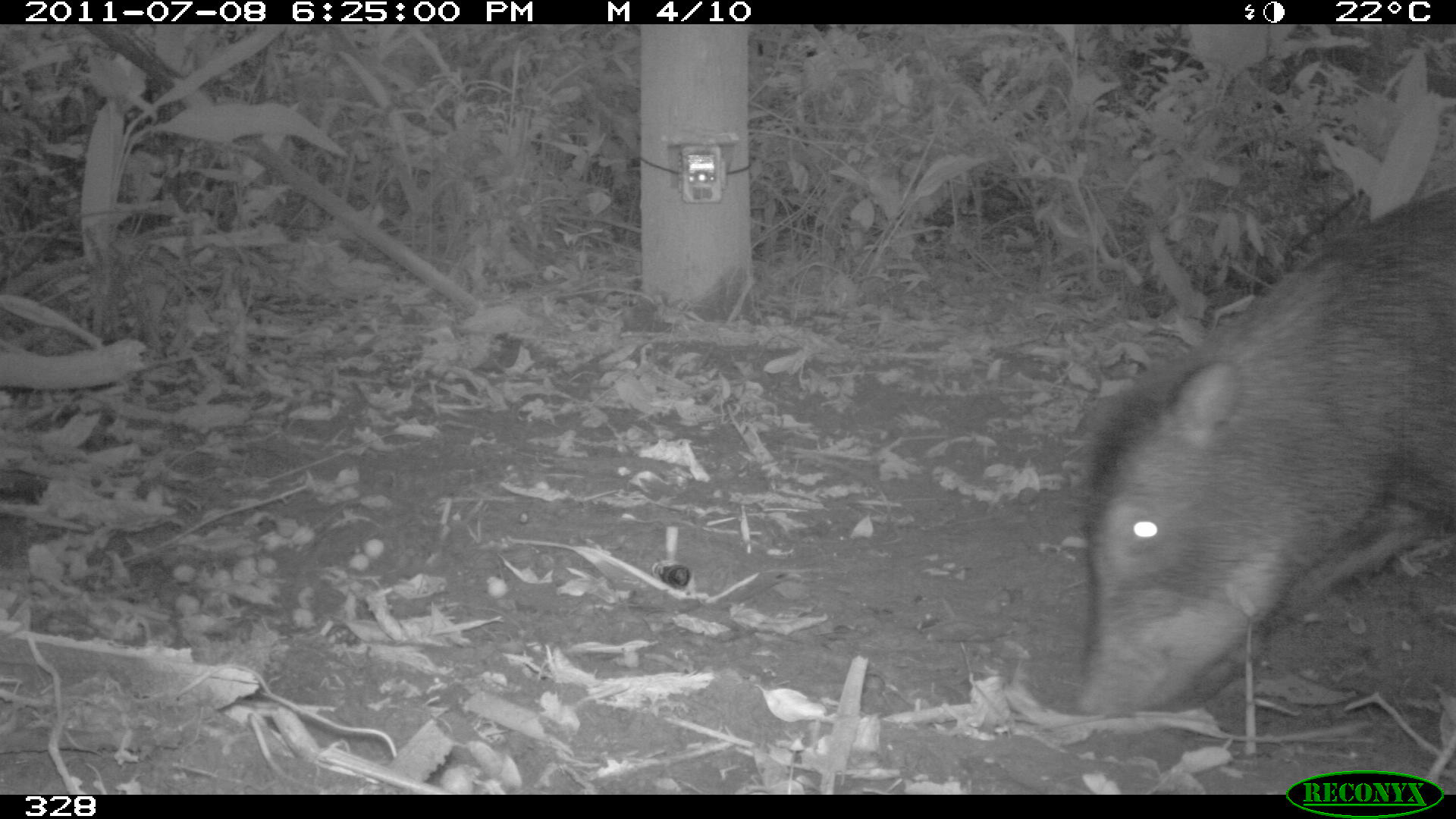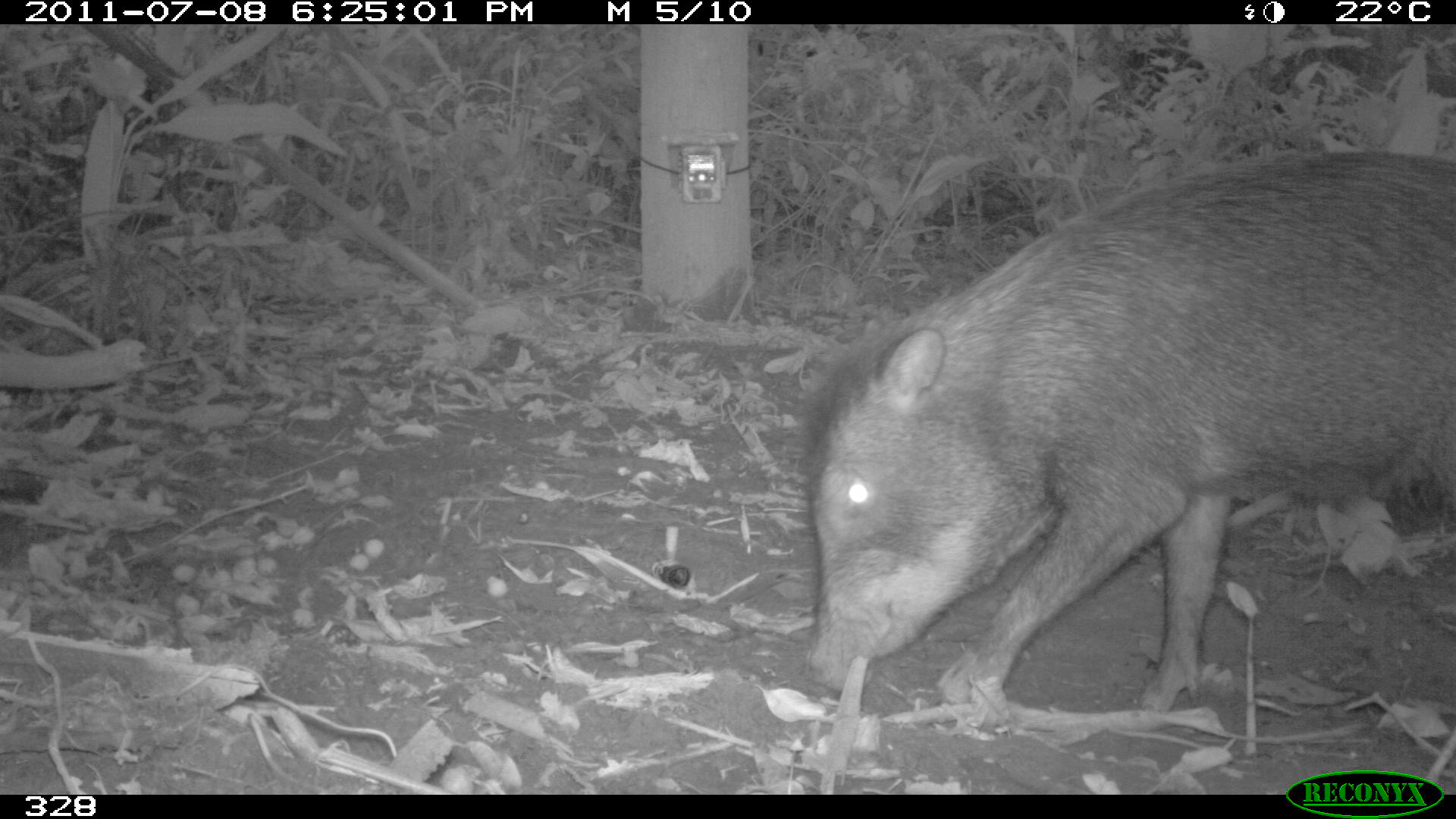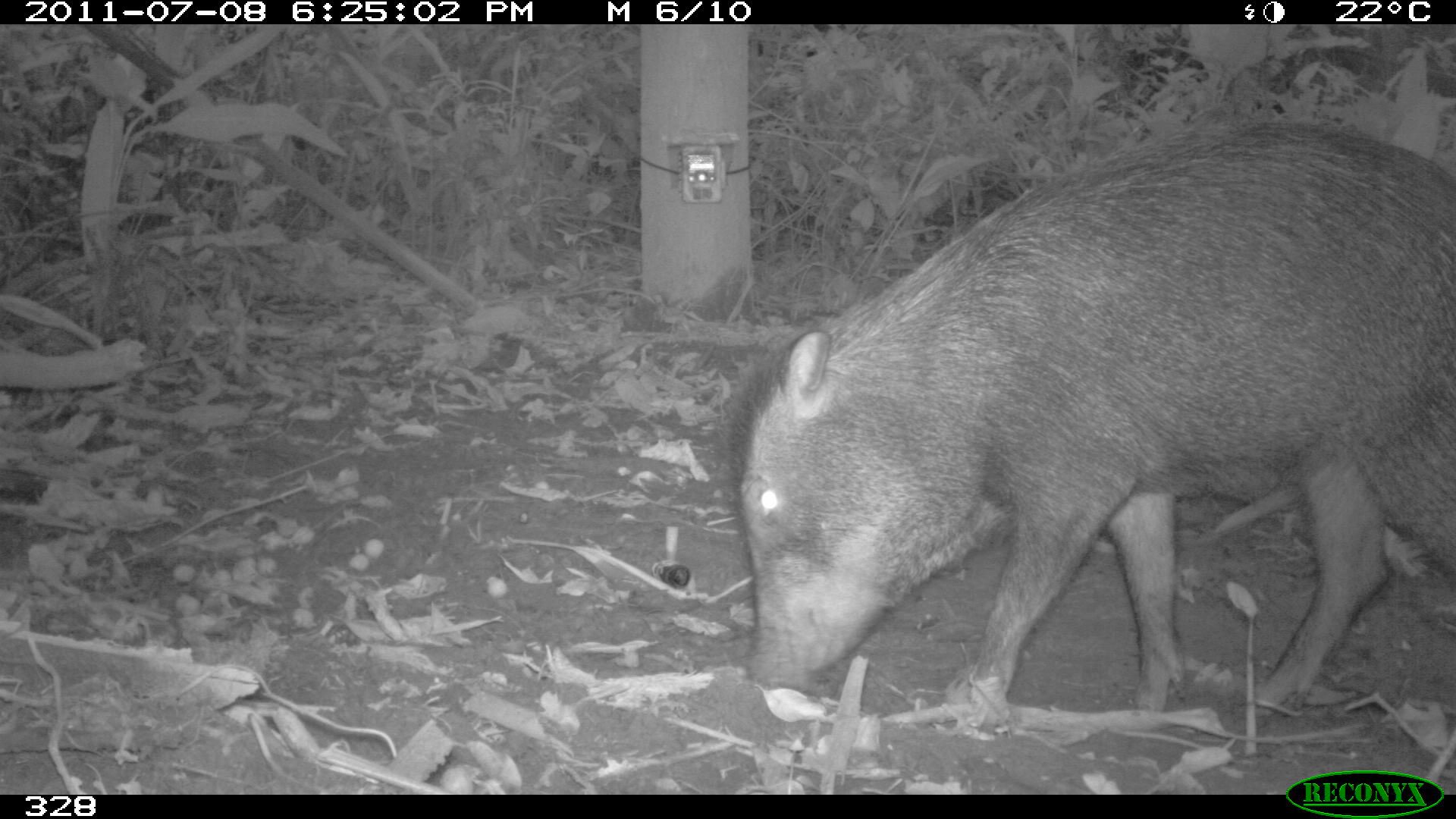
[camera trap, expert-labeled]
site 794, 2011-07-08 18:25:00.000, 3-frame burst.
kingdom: Animalia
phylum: Chordata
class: Mammalia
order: Artiodactyla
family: Tayassuidae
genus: Tayassu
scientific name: Tayassu pecari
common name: white-lipped peccary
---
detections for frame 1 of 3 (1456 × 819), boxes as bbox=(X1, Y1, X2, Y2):
tayassu pecari: bbox=(1071, 185, 1456, 715)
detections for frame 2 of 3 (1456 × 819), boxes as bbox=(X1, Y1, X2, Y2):
tayassu pecari: bbox=(812, 147, 1456, 709)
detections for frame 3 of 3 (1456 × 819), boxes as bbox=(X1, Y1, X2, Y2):
tayassu pecari: bbox=(726, 109, 1456, 712)